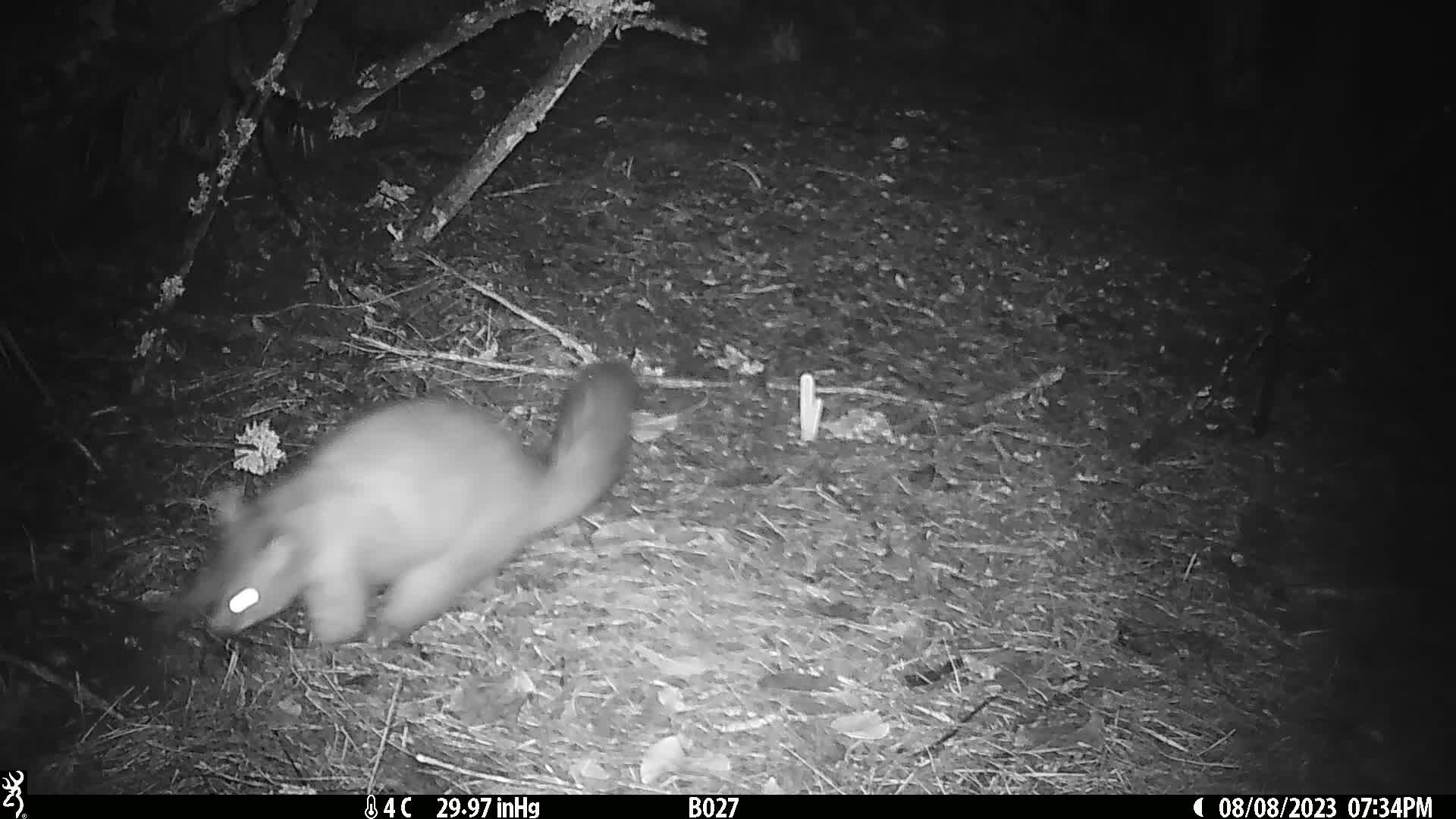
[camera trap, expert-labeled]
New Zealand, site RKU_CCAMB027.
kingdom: Animalia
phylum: Chordata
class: Mammalia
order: Diprotodontia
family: Phalangeridae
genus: Trichosurus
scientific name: Trichosurus vulpecula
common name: common brushtail possum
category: possum